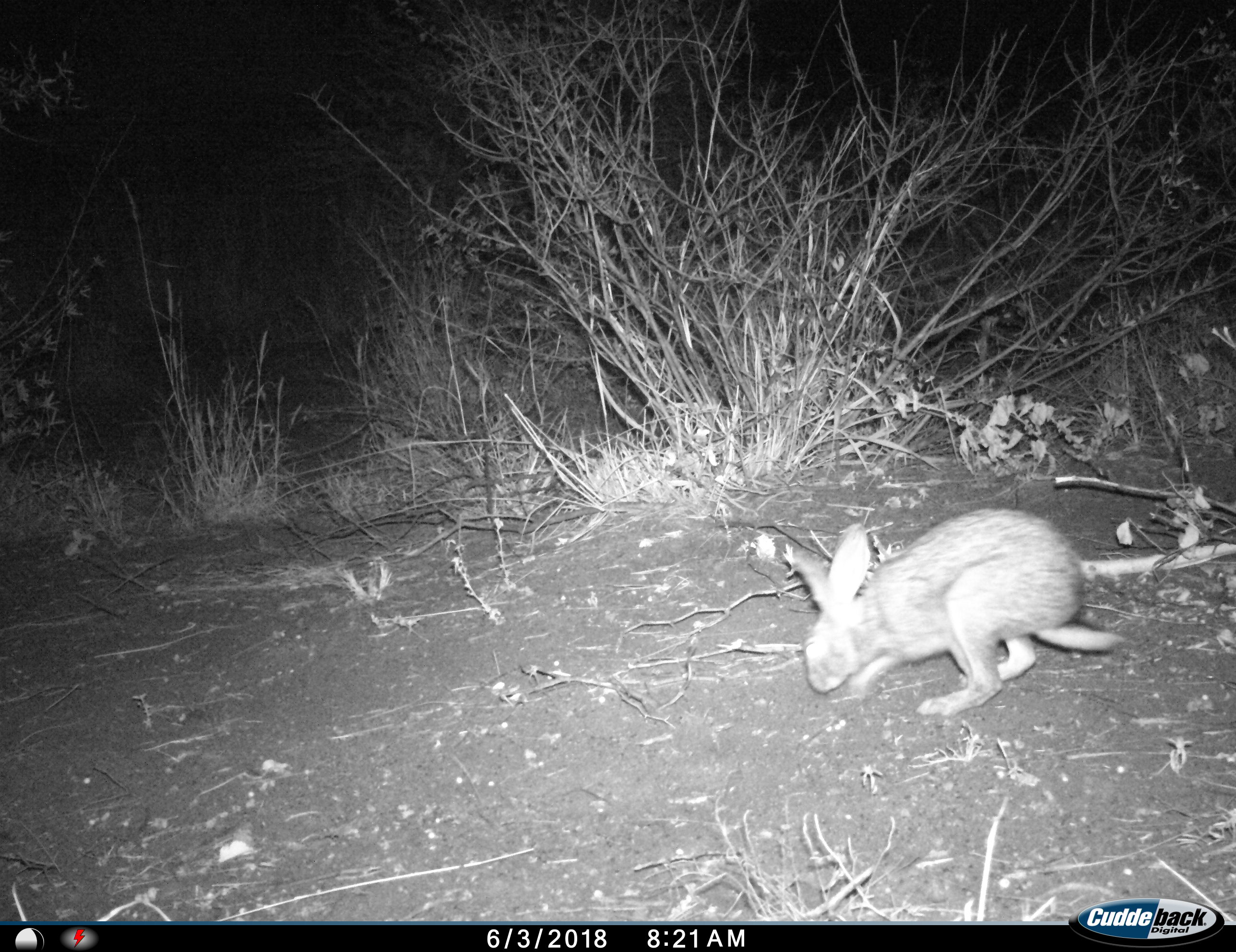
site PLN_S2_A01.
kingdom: Animalia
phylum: Chordata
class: Mammalia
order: Lagomorpha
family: Leporidae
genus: Lepus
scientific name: Lepus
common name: hare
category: hareunknown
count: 1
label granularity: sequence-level